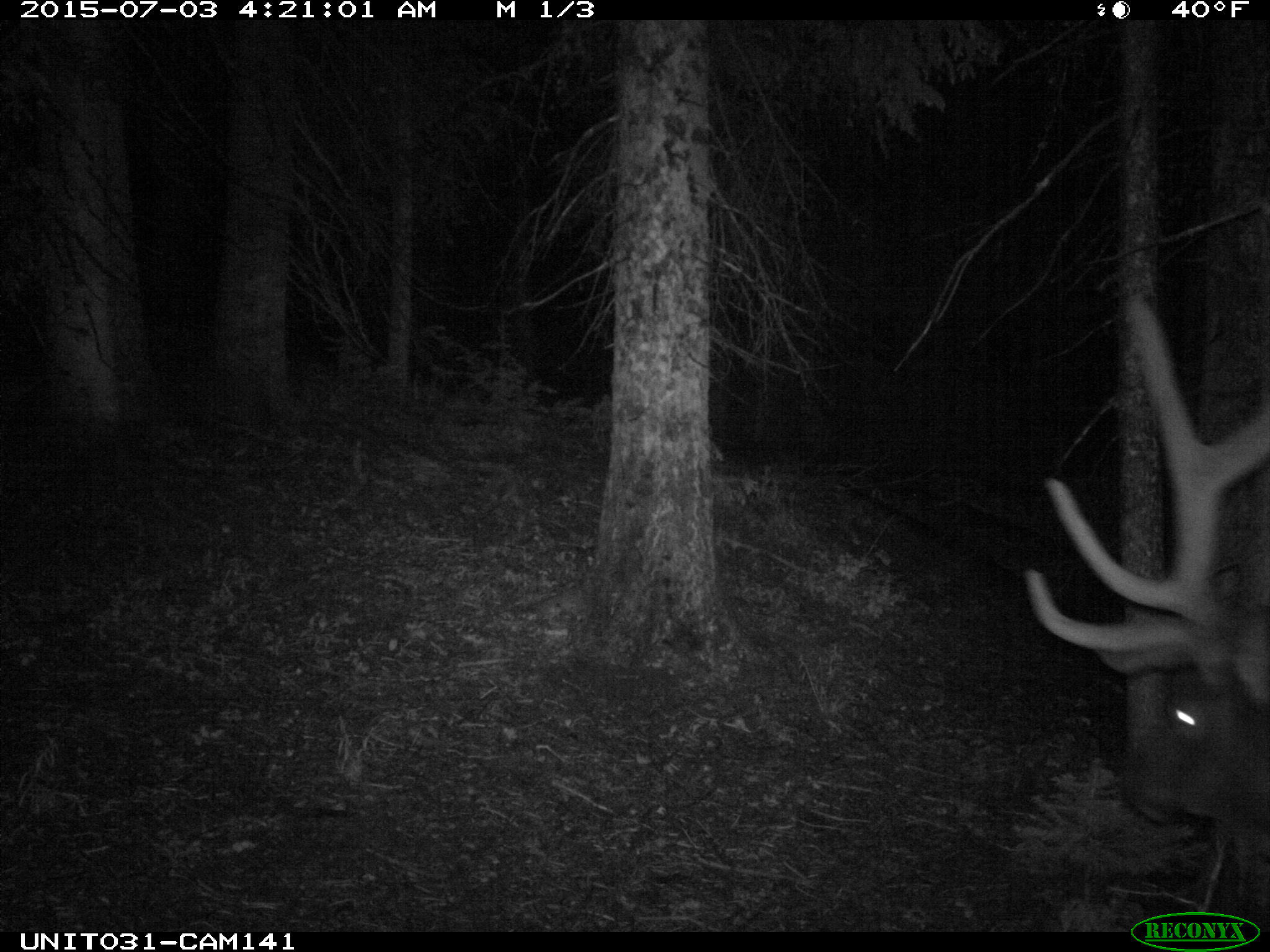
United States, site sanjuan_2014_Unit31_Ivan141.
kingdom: Animalia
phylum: Chordata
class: Mammalia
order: Artiodactyla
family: Cervidae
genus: Cervus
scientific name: Cervus elaphus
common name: red deer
Cervus elaphus (red deer).